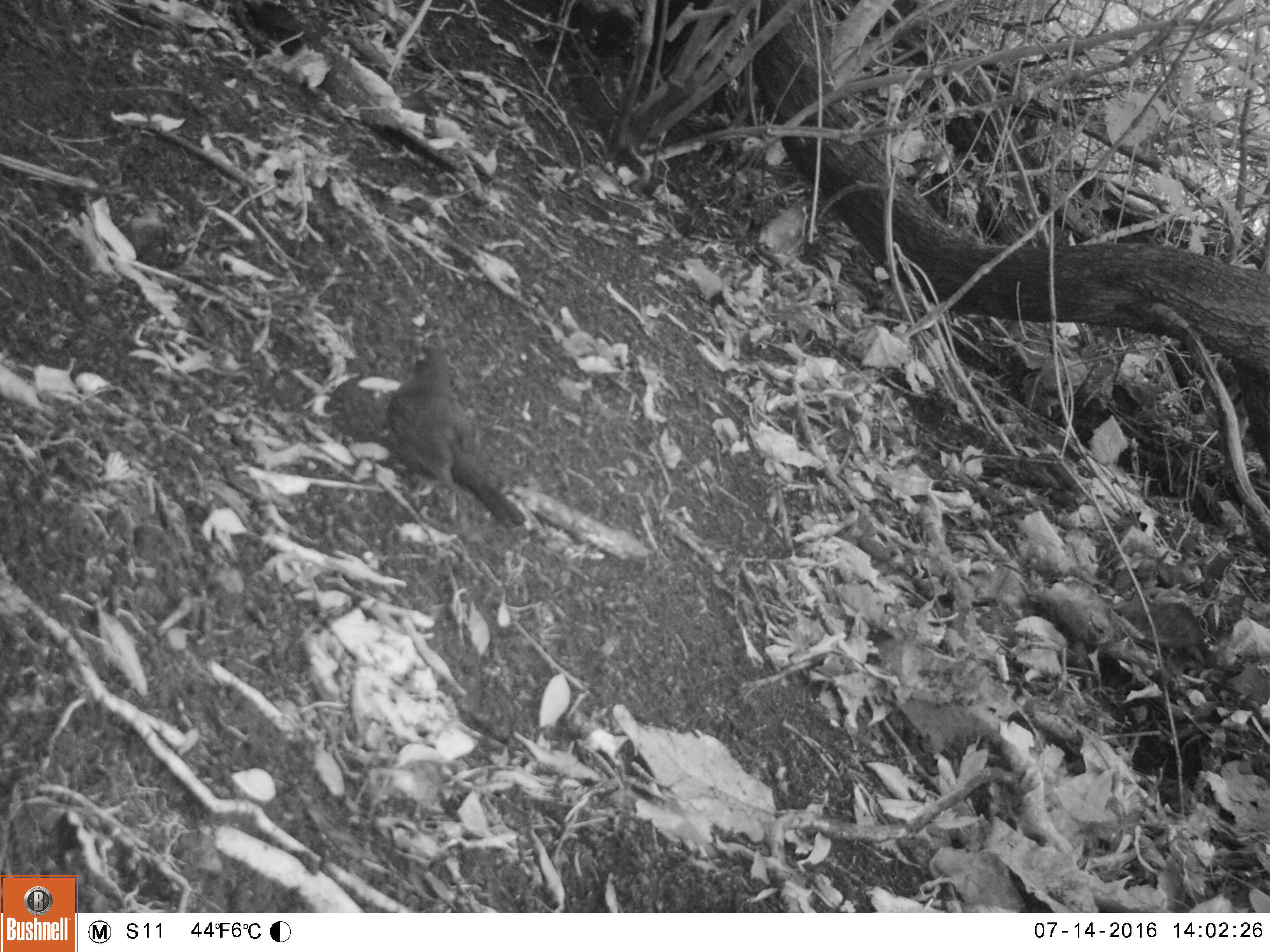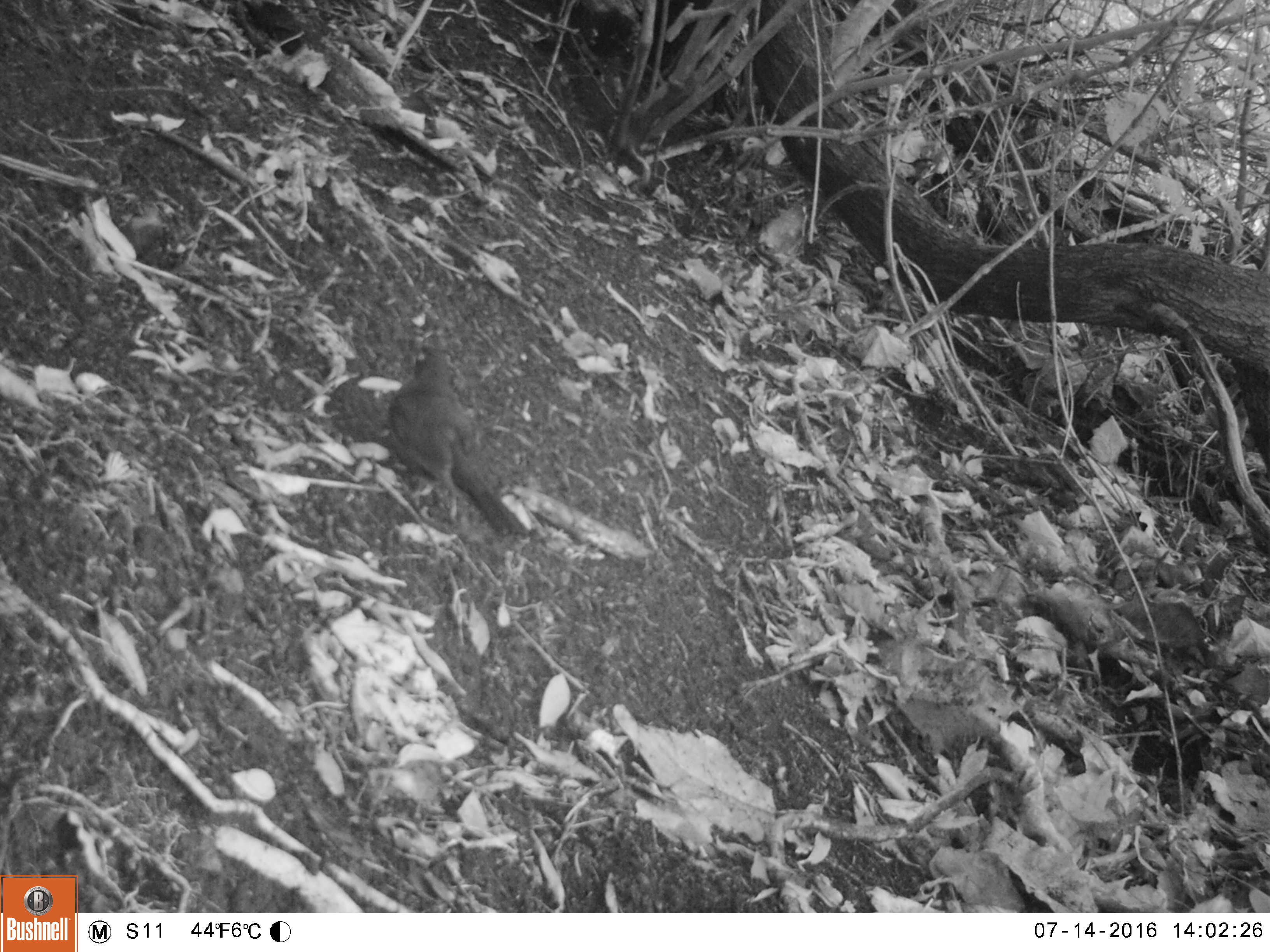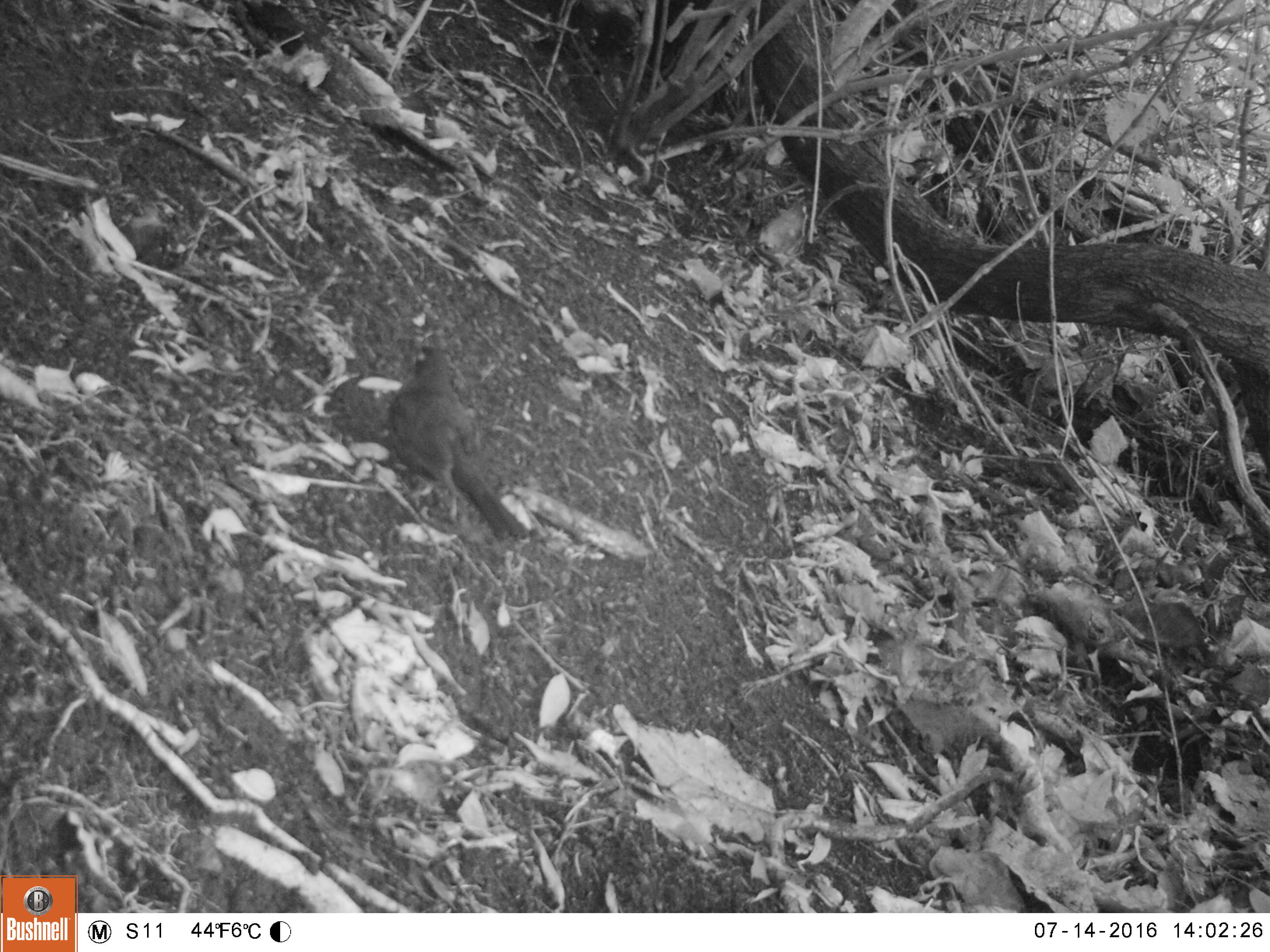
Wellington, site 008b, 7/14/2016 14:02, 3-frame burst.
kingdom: Animalia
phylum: Chordata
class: Aves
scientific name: Aves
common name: bird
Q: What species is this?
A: Bird (Aves).